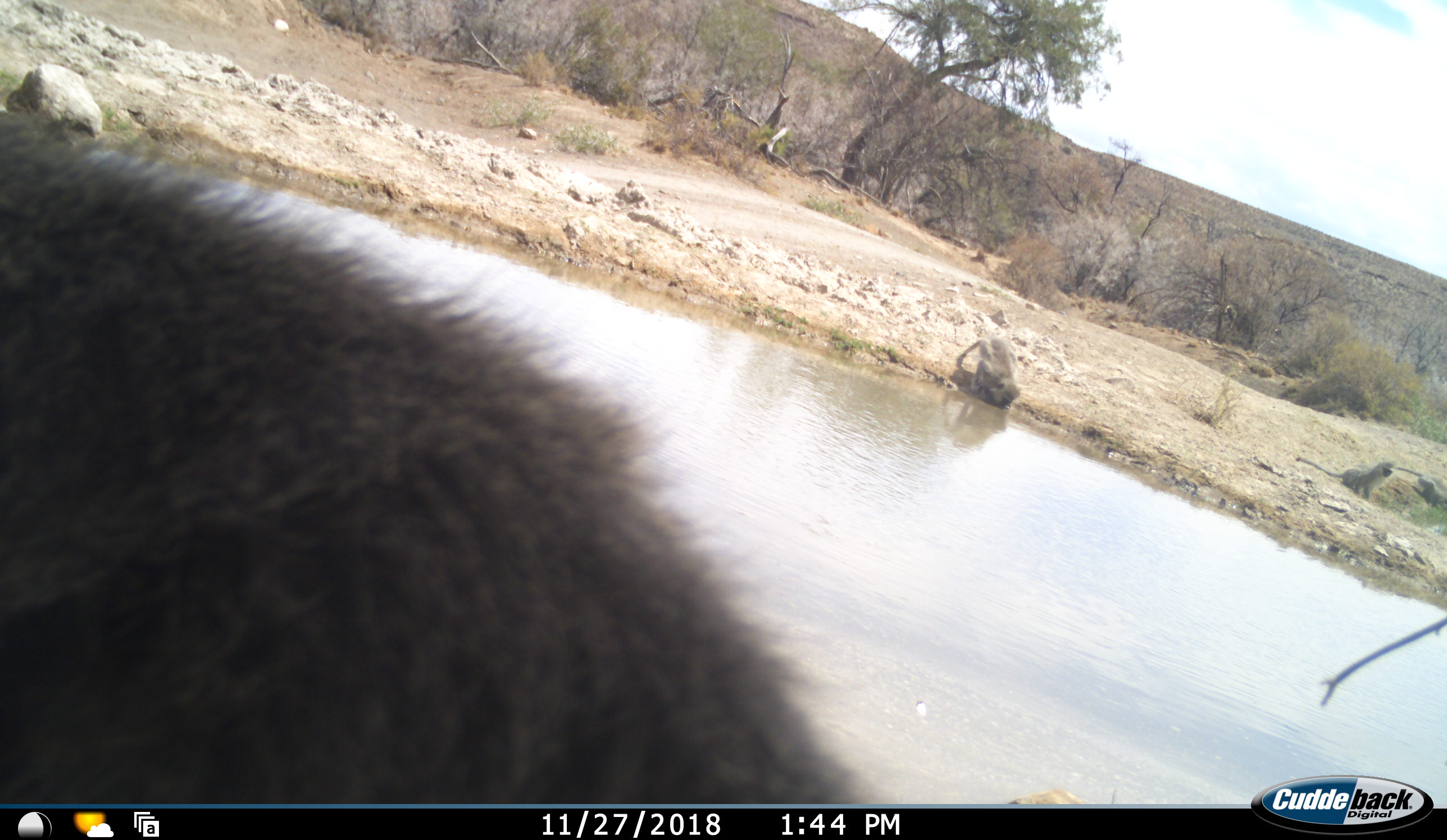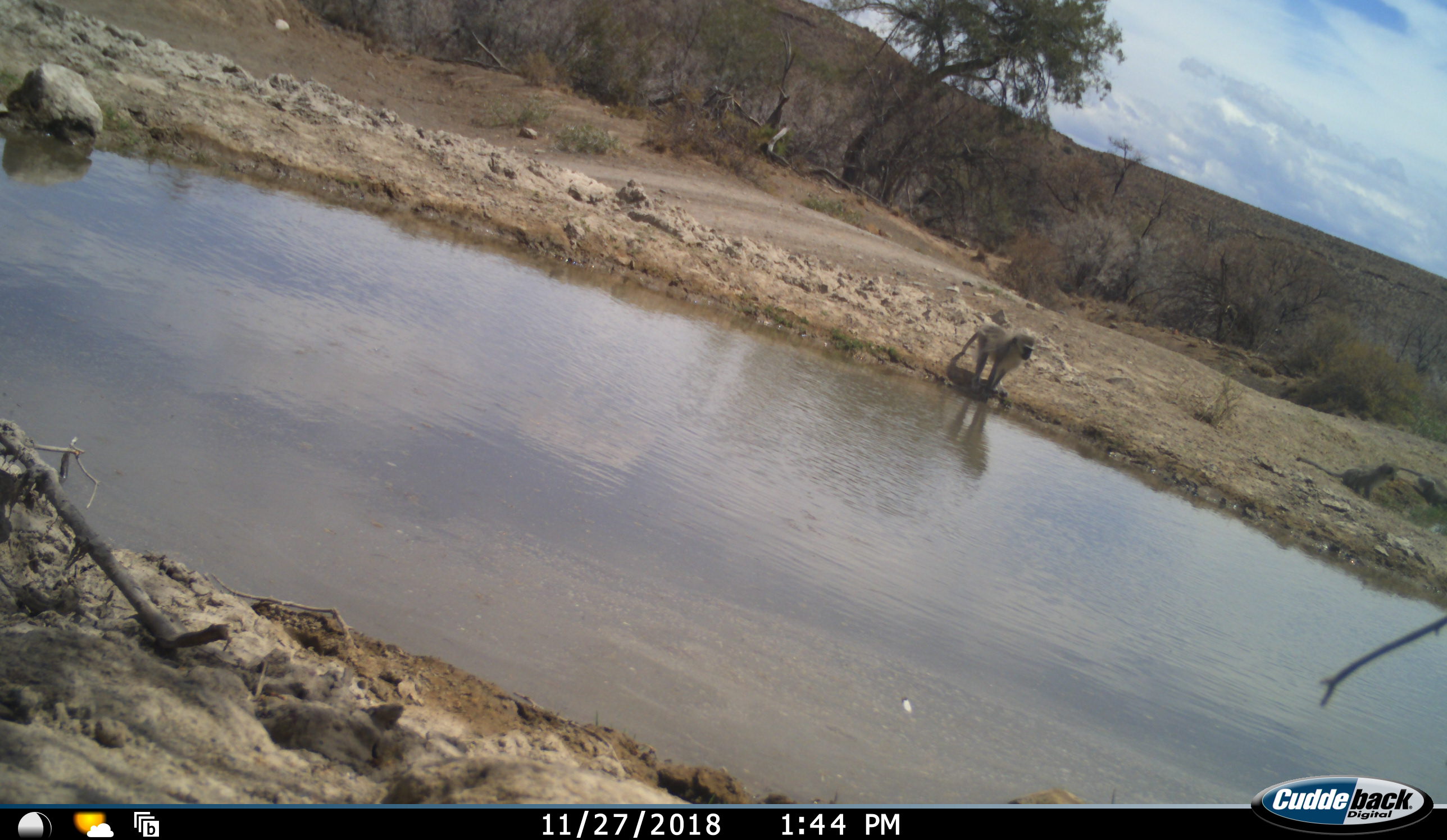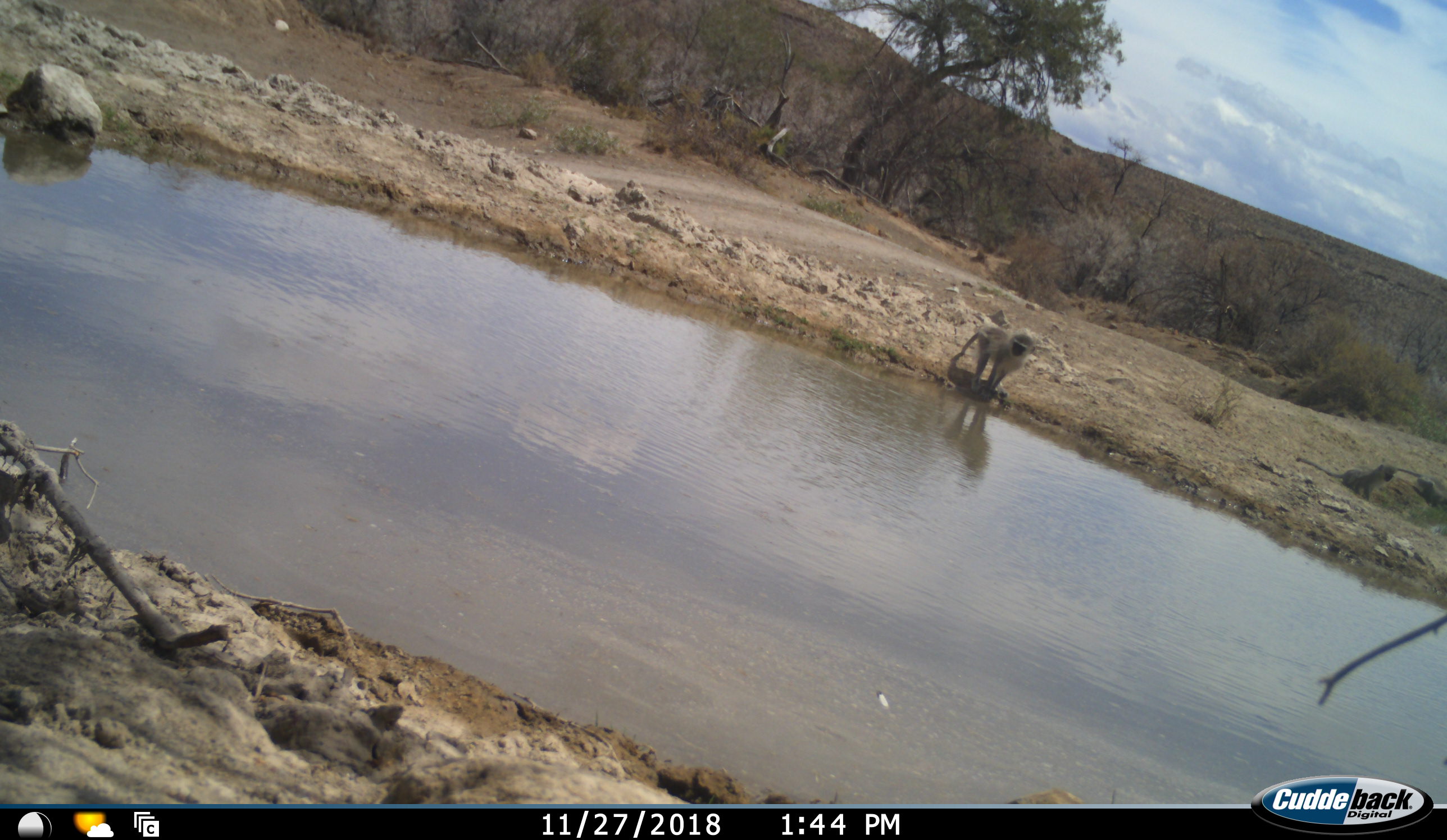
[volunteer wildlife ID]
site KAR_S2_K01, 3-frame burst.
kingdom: Animalia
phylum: Chordata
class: Mammalia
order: Primates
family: Cercopithecidae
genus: Chlorocebus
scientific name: Chlorocebus pygerythrus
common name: vervet monkey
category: monkeyvervet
Monkeyvervet (vervet monkey) (Chlorocebus pygerythrus), count 3. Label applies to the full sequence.